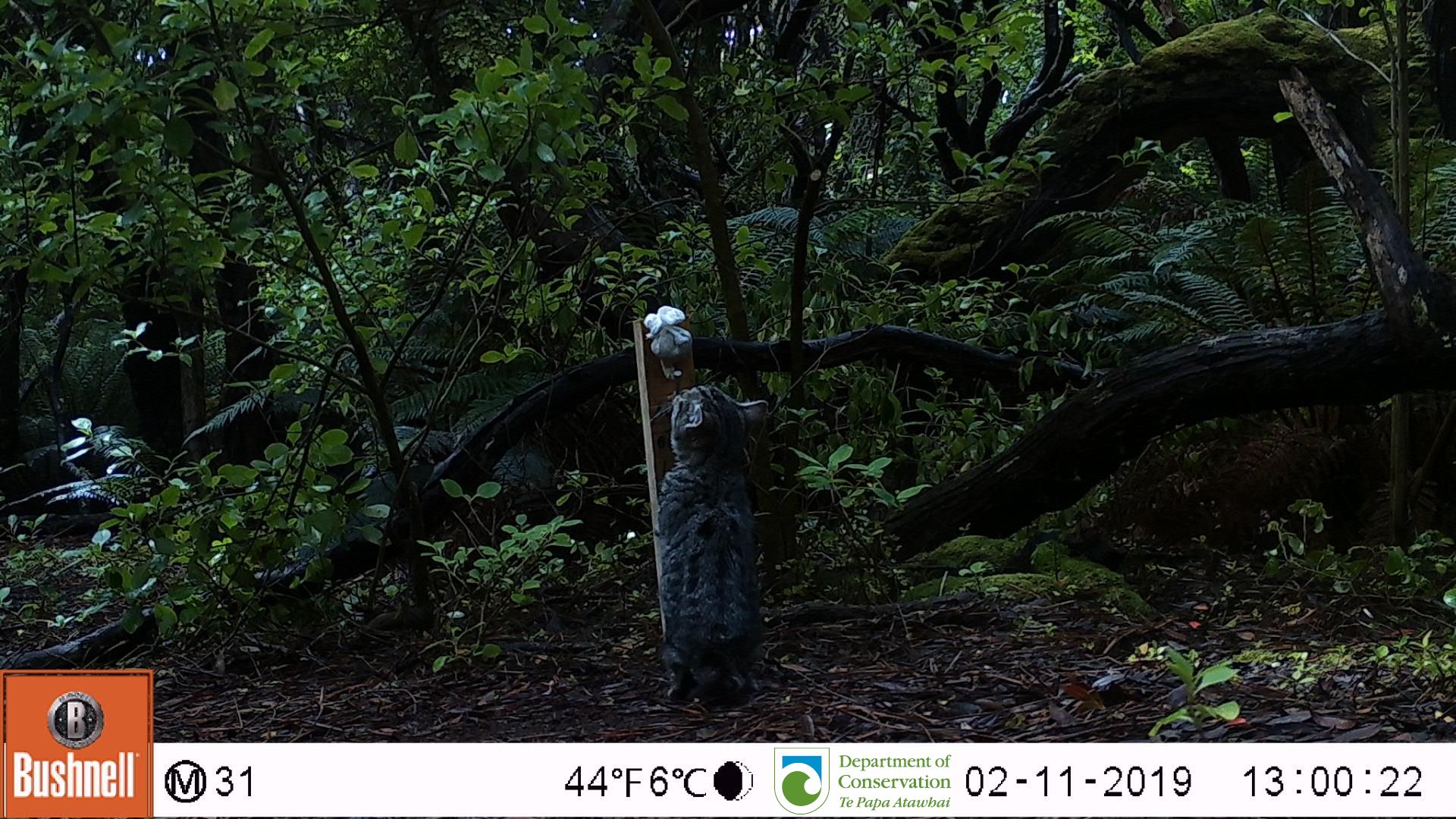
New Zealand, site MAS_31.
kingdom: Animalia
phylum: Chordata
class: Mammalia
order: Carnivora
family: Felidae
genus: Felis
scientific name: Felis catus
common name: domestic cat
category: cat